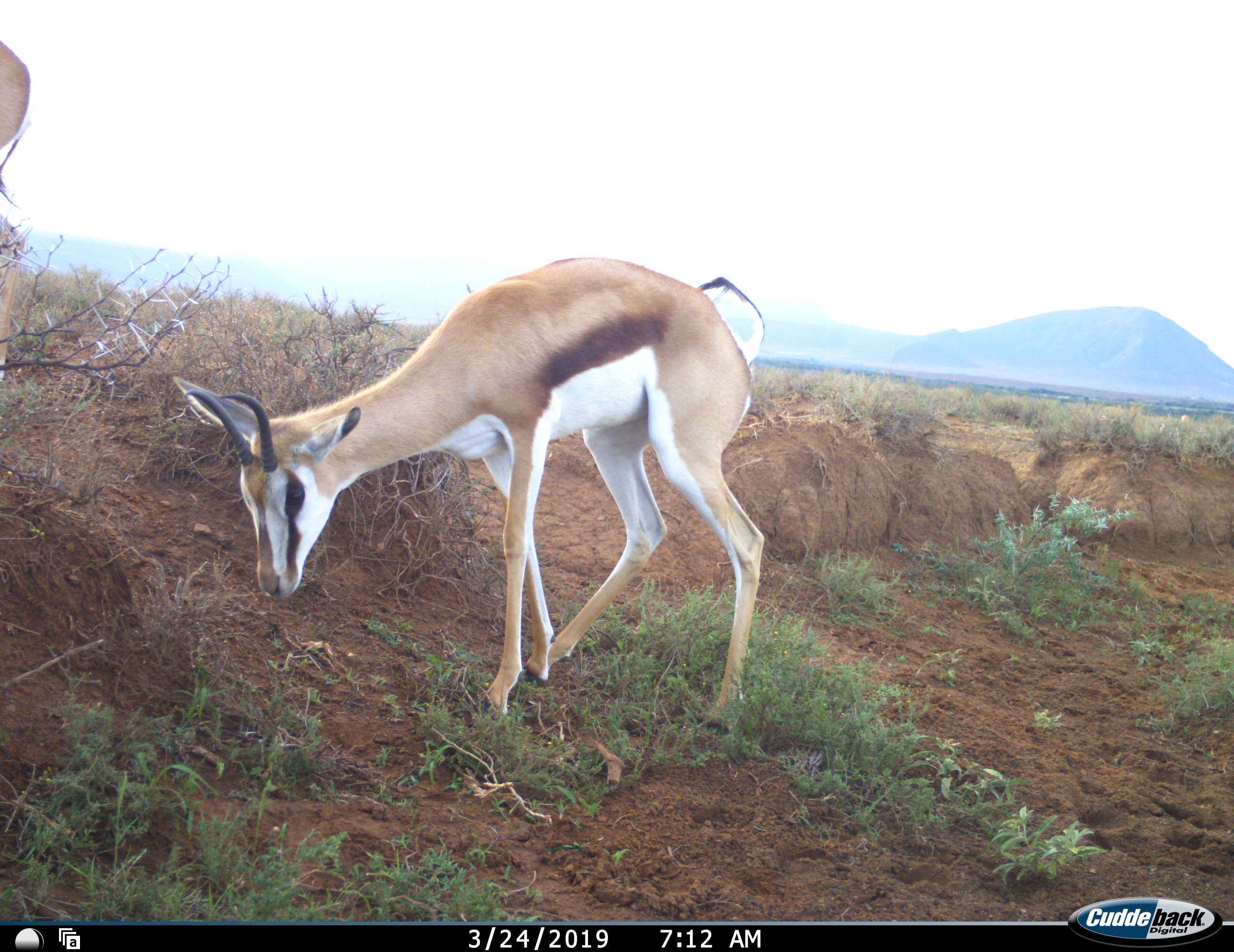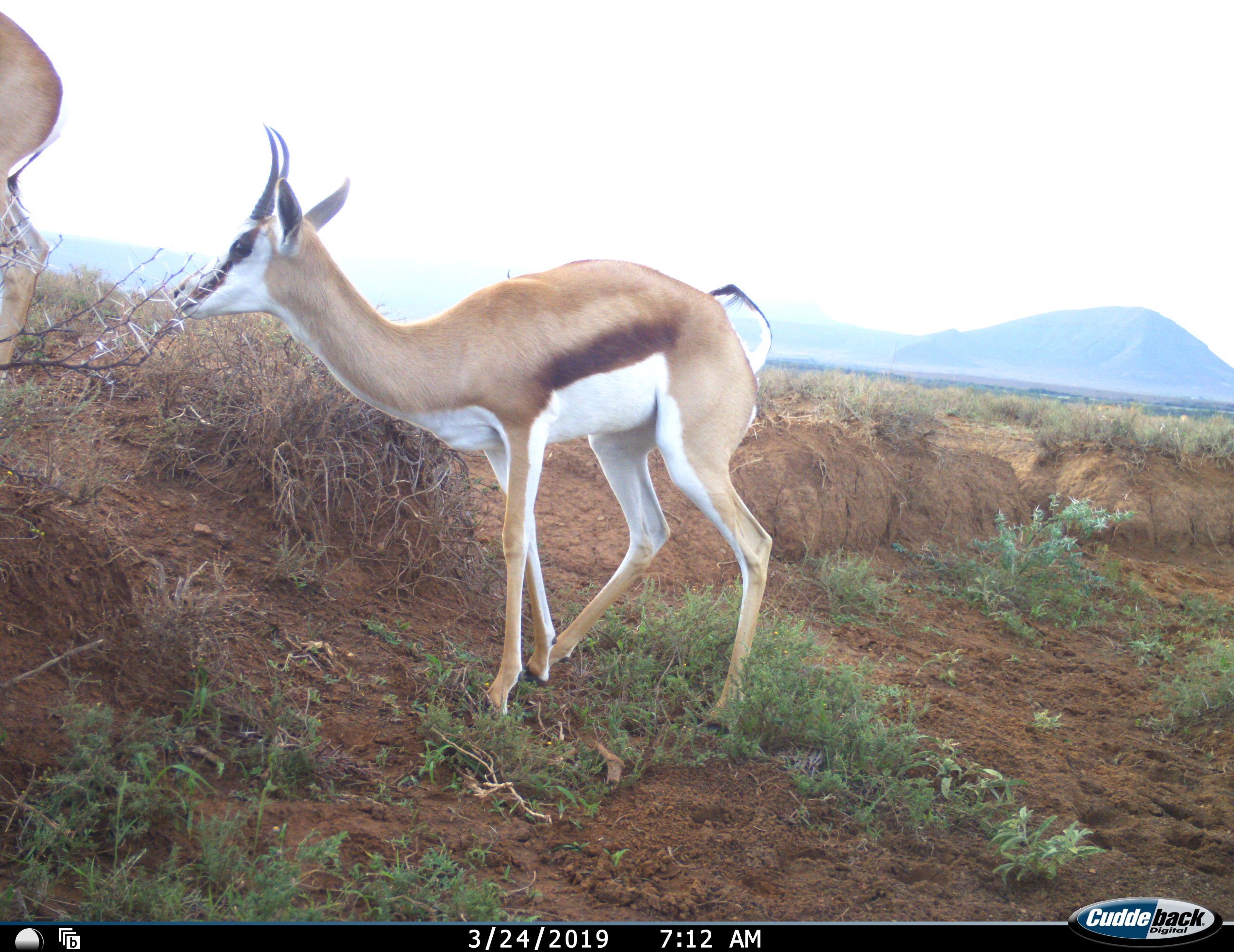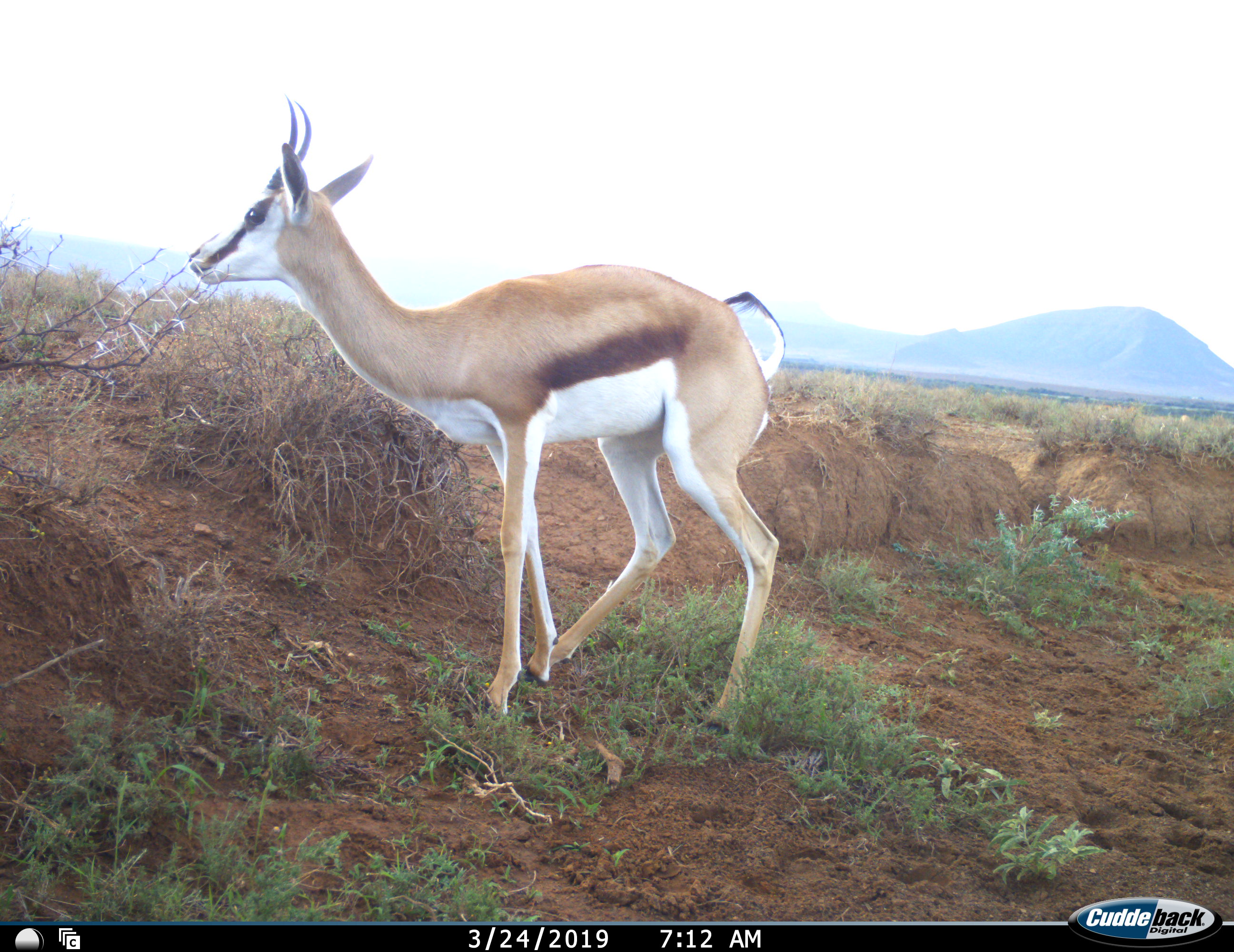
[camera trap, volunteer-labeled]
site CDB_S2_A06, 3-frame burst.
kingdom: Animalia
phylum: Chordata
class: Mammalia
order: Artiodactyla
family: Bovidae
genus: Antidorcas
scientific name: Antidorcas marsupialis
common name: springbok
Springbok (Antidorcas marsupialis), count 2. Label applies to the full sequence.